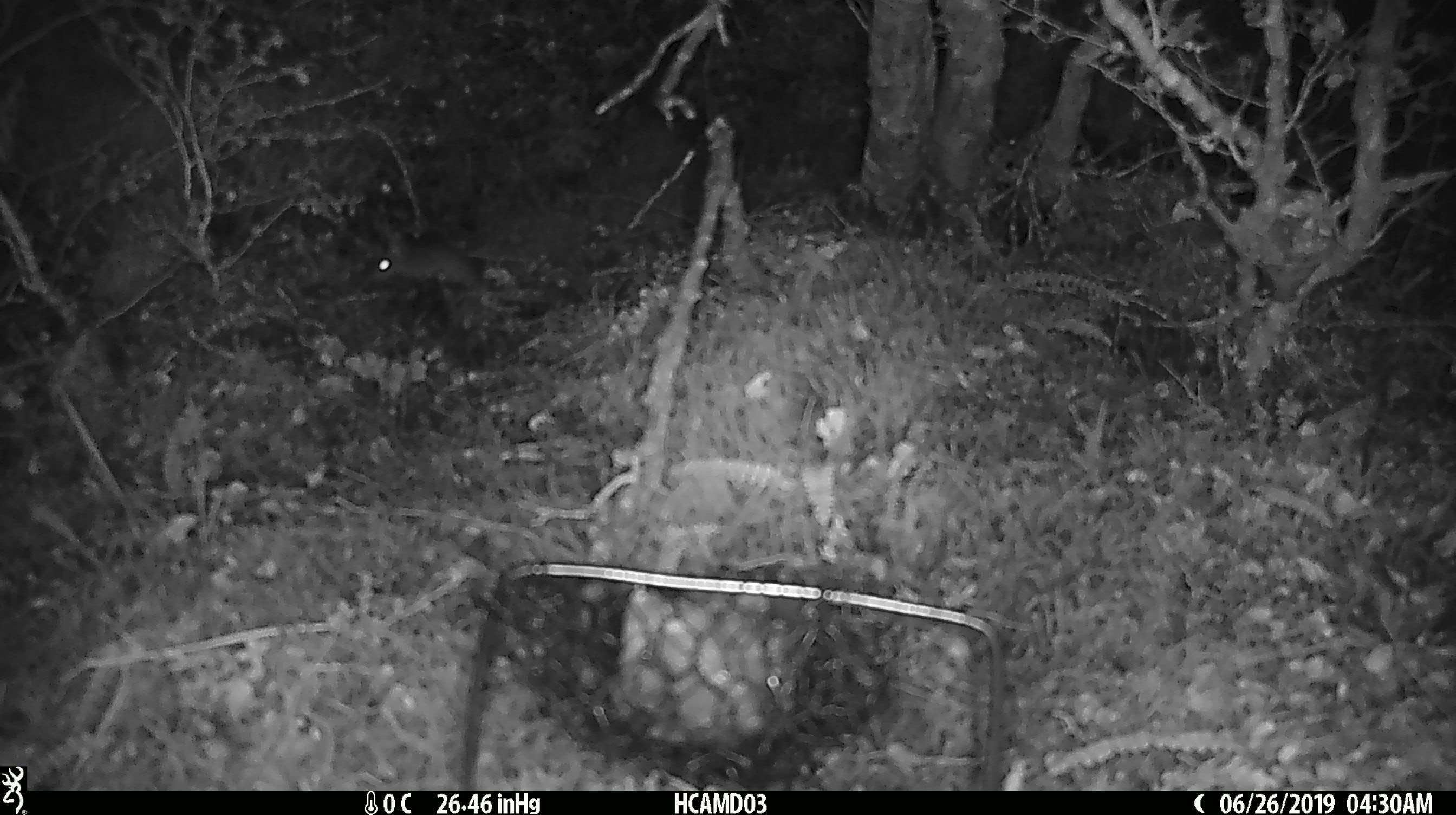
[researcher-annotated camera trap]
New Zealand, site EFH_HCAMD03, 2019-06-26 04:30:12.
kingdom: Animalia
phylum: Chordata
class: Mammalia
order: Rodentia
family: Muridae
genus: Mus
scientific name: Mus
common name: mouse